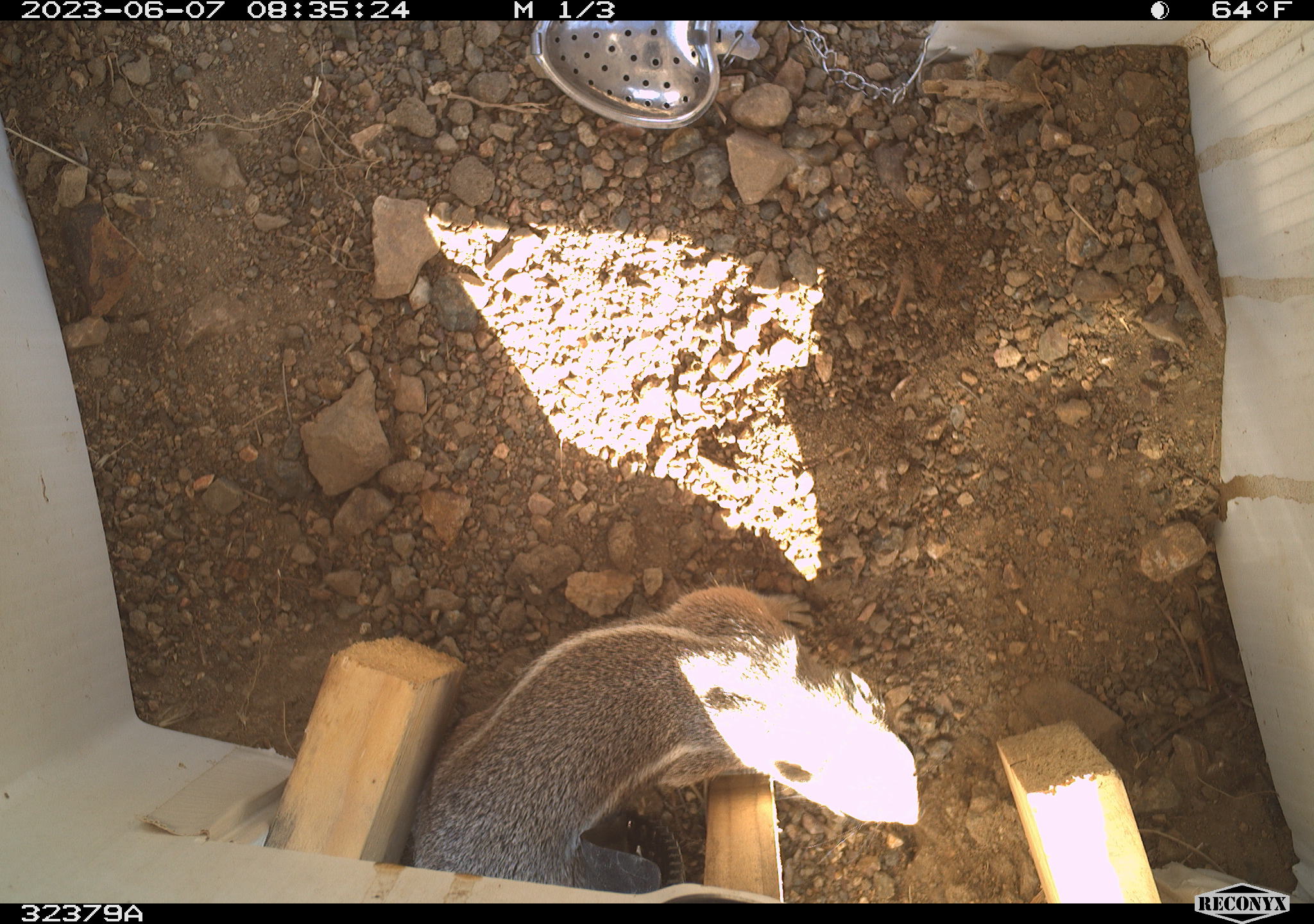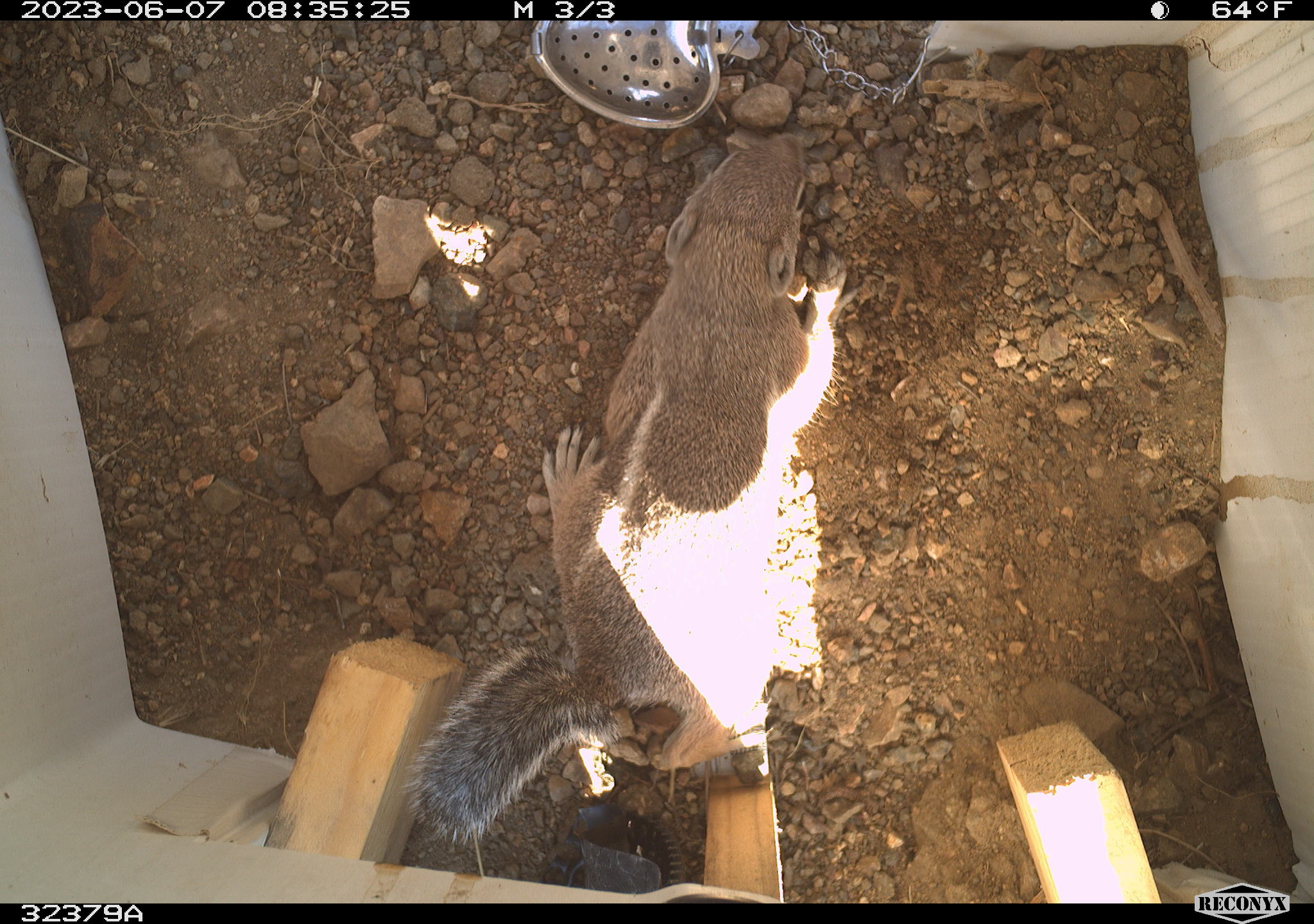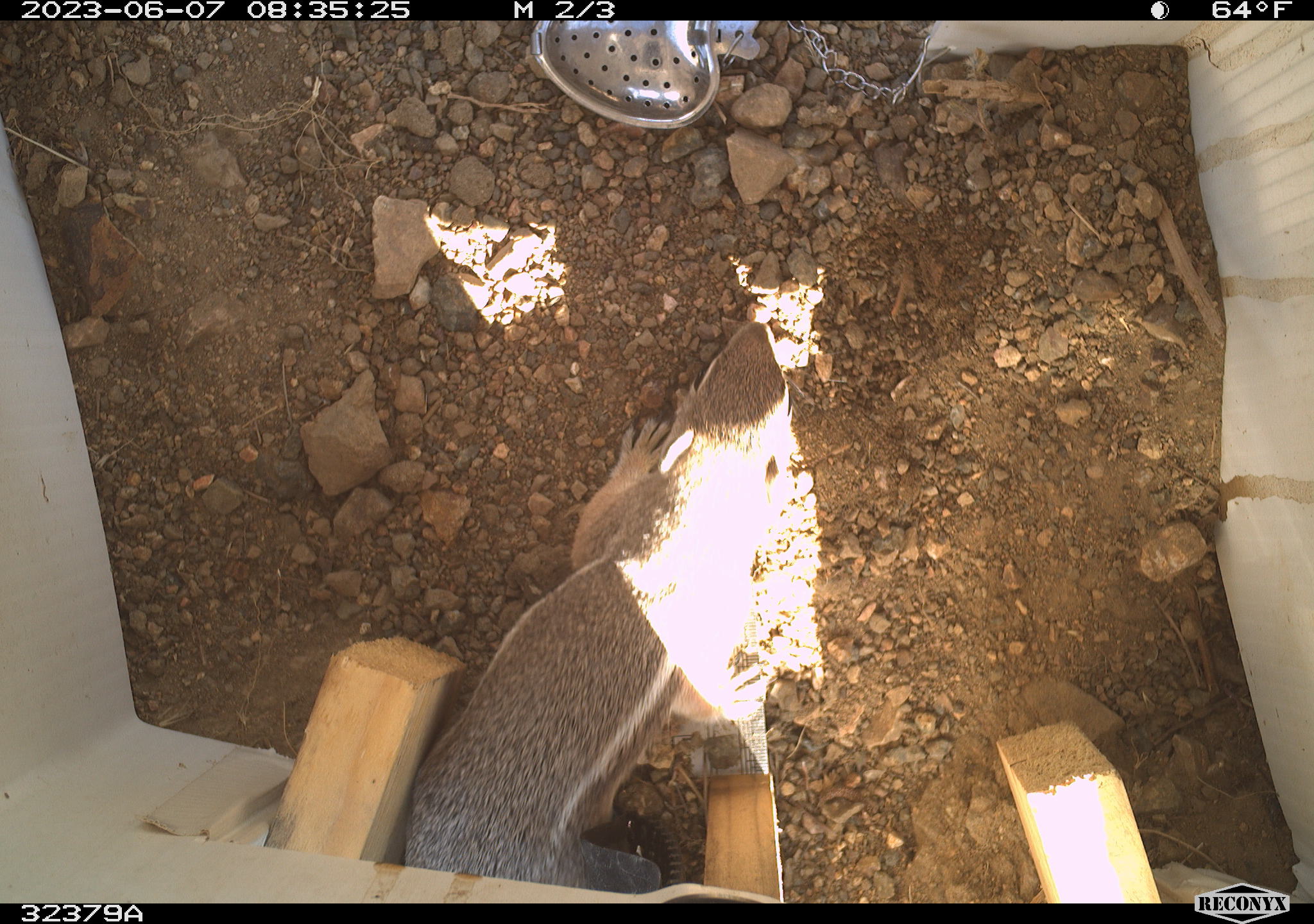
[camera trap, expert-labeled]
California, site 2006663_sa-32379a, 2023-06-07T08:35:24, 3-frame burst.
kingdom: Animalia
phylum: Chordata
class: Mammalia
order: Rodentia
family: Sciuridae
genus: Ammospermophilus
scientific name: Ammospermophilus leucurus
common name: white-tailed antelope squirrel